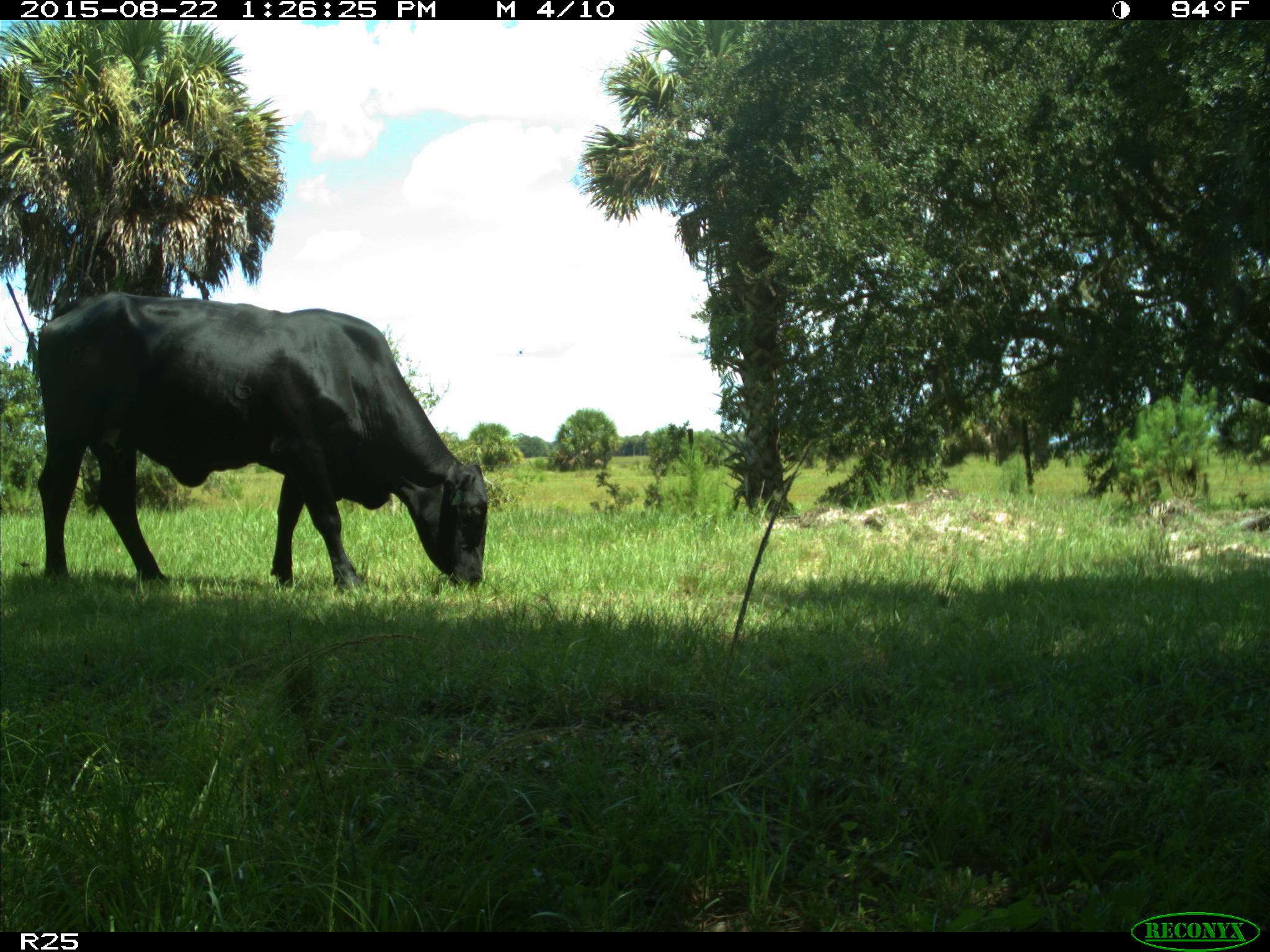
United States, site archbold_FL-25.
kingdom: Animalia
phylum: Chordata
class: Mammalia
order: Artiodactyla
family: Bovidae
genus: Bos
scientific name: Bos taurus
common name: domestic cow